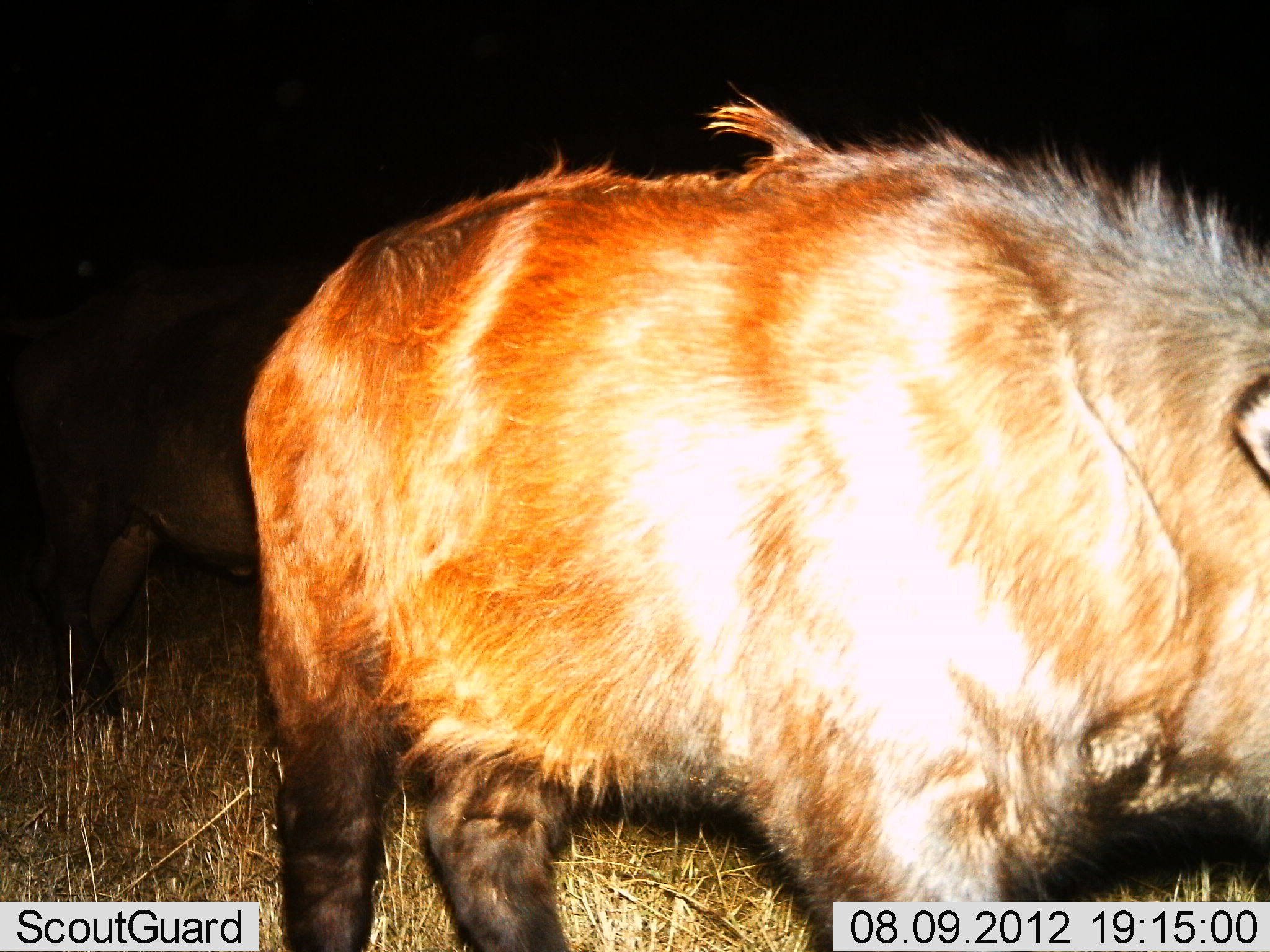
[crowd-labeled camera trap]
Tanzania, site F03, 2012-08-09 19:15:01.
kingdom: Animalia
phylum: Chordata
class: Mammalia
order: Carnivora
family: Hyaenidae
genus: Hyaena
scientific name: Hyaena hyaena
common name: striped hyena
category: hyenastriped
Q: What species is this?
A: Hyenastriped (striped hyena) (Hyaena hyaena).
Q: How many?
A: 1.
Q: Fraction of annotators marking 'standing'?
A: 100%.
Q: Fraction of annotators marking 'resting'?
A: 0%.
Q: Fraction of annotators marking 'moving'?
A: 0%.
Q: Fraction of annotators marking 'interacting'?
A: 0%.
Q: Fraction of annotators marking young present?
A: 0%.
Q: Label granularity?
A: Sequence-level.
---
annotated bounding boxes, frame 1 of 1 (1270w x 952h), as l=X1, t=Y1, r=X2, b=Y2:
animal: l=244, t=87, r=1269, b=952